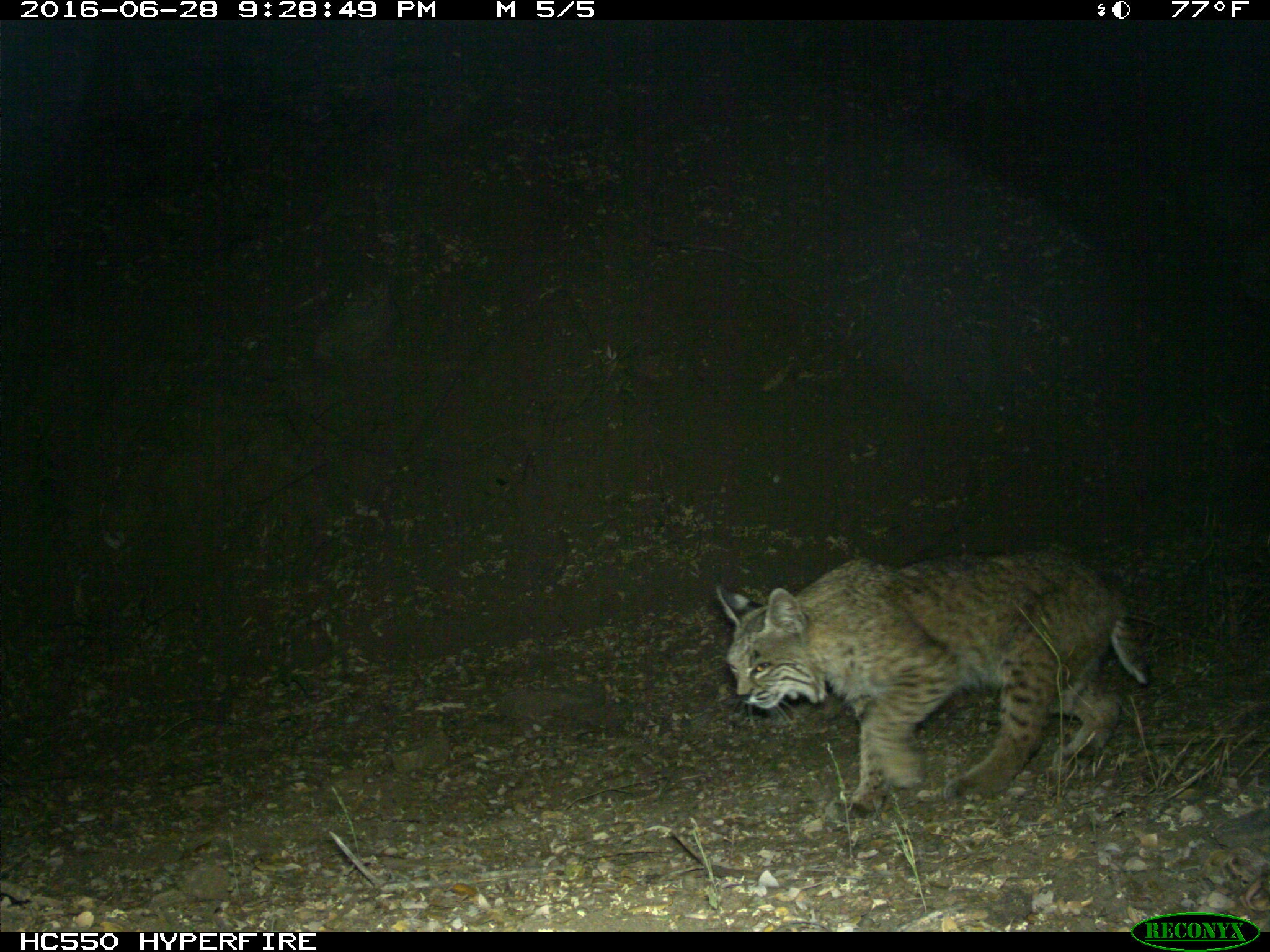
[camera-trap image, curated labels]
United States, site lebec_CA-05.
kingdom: Animalia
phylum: Chordata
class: Mammalia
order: Carnivora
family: Felidae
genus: Lynx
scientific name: Lynx rufus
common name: bobcat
Lynx rufus (bobcat).